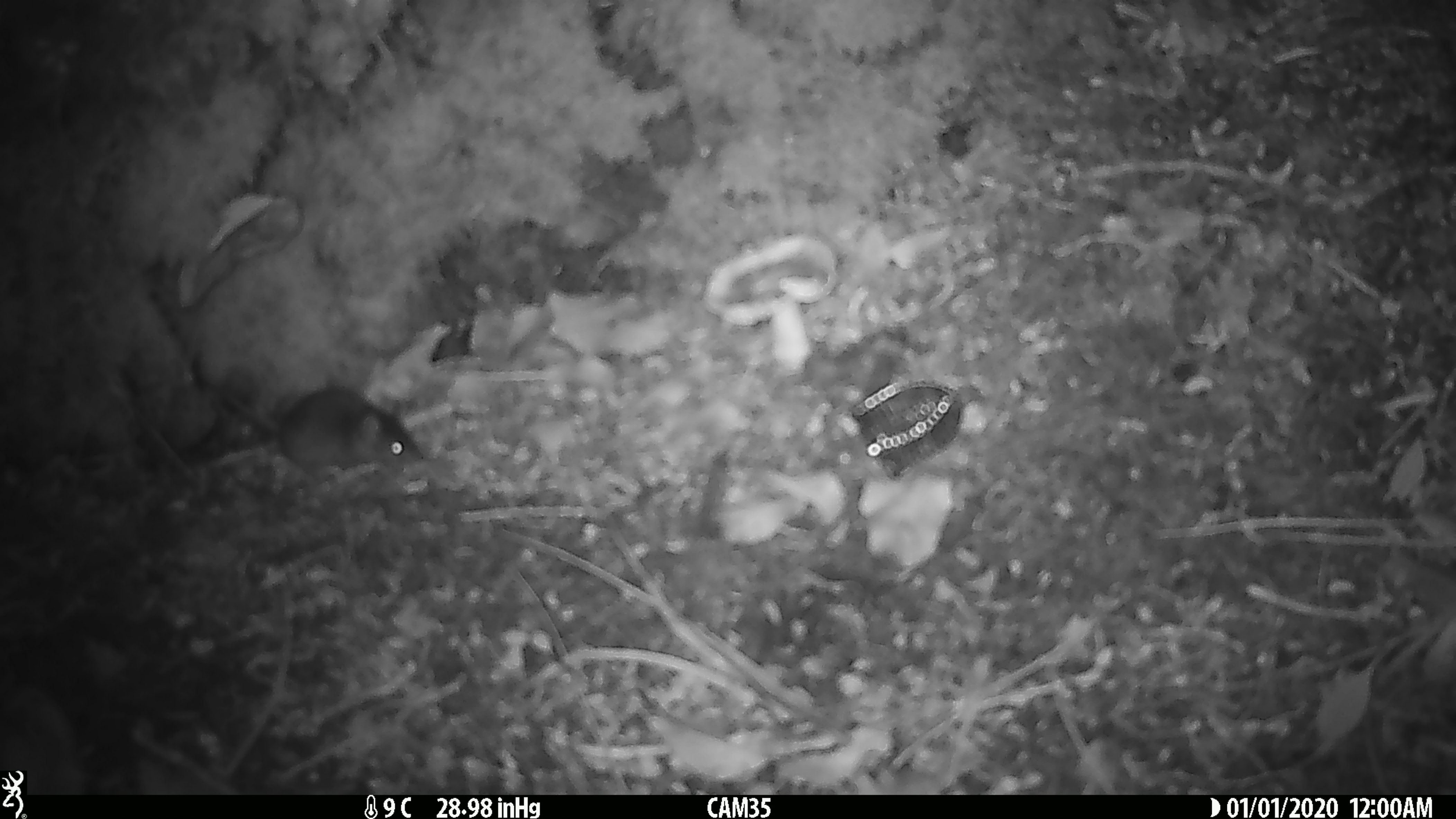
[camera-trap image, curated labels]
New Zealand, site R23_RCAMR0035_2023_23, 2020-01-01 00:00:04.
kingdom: Animalia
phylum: Chordata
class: Mammalia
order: Rodentia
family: Muridae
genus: Mus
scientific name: Mus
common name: mouse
Mouse (Mus).